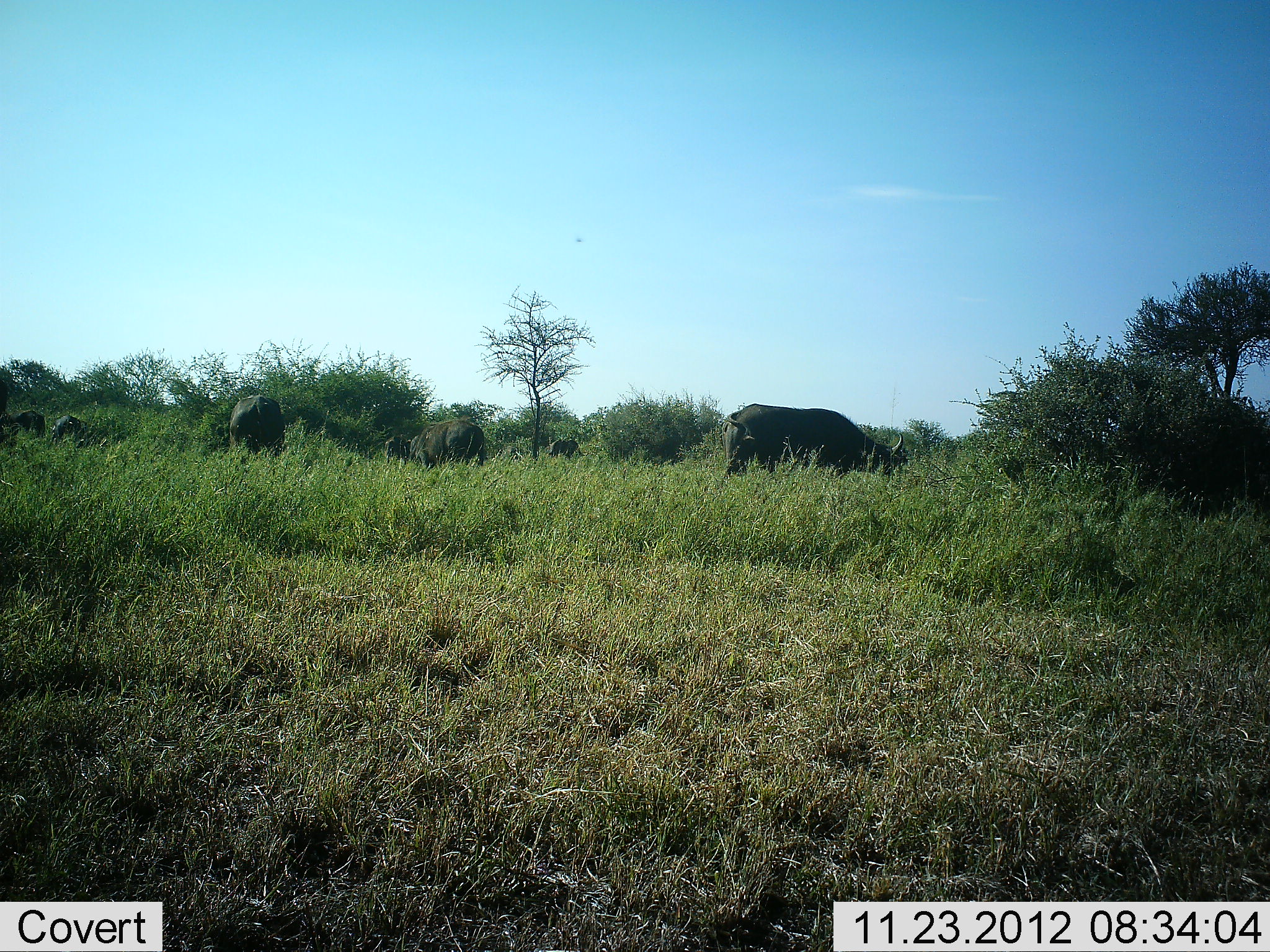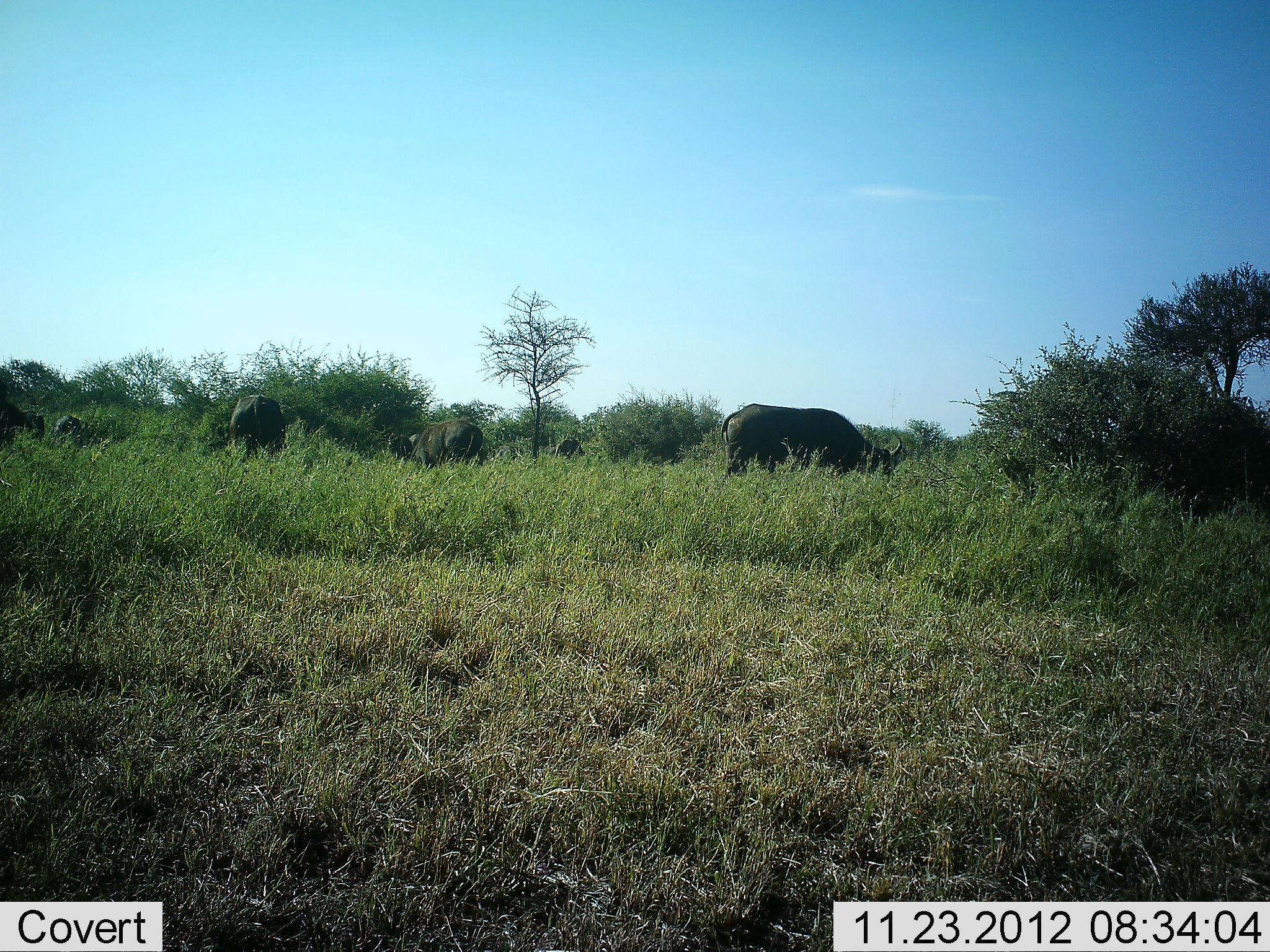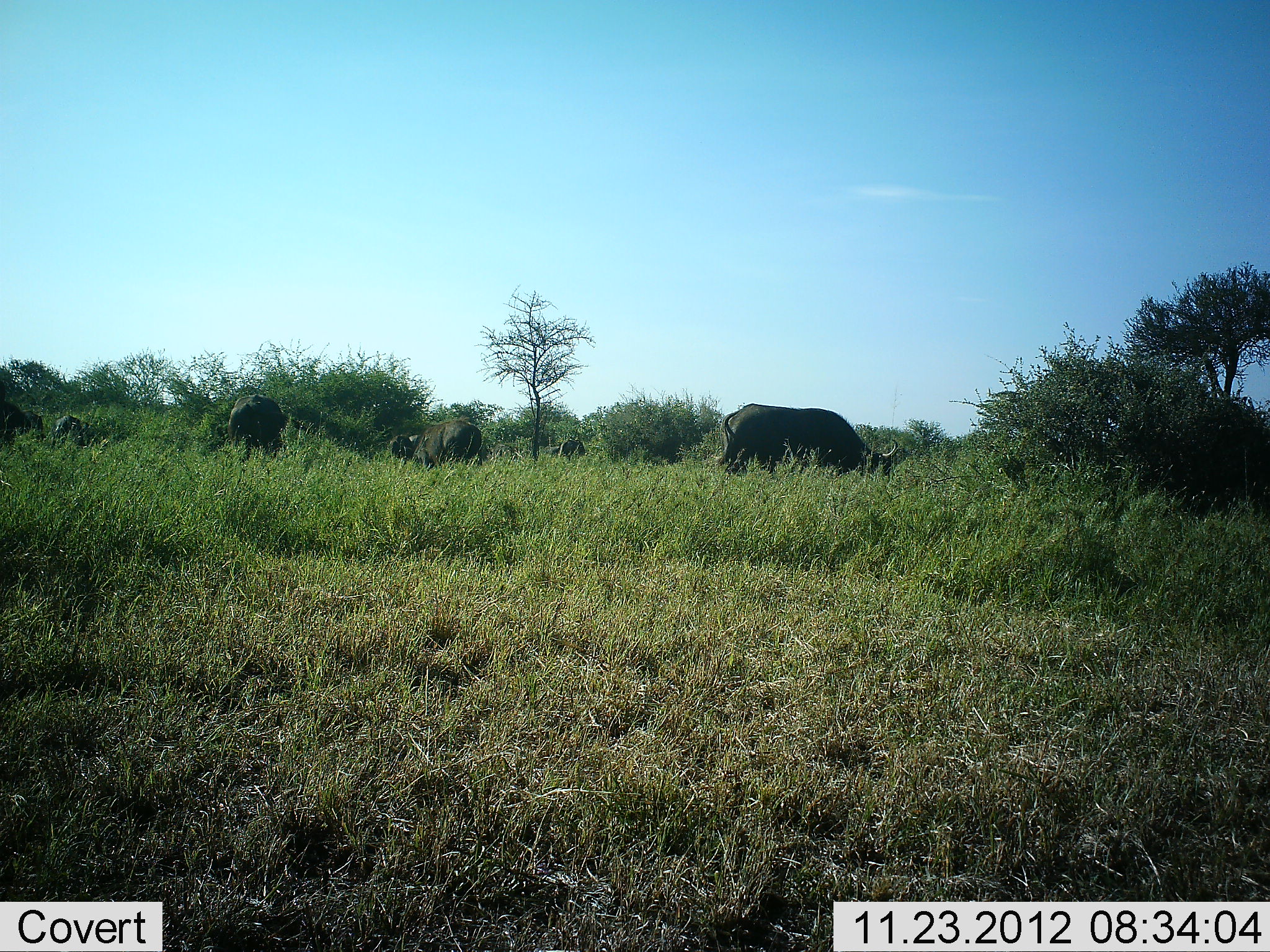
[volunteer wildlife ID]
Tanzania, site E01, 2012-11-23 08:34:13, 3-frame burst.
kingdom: Animalia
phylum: Chordata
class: Mammalia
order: Artiodactyla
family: Bovidae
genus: Syncerus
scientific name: Syncerus caffer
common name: cape buffalo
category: buffalo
Buffalo (cape buffalo) (Syncerus caffer), count 6. Behavior (volunteer vote fractions): standing 19%, resting 0%, moving 11%, interacting 0%. Young present (vote fraction): 0%. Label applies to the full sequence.